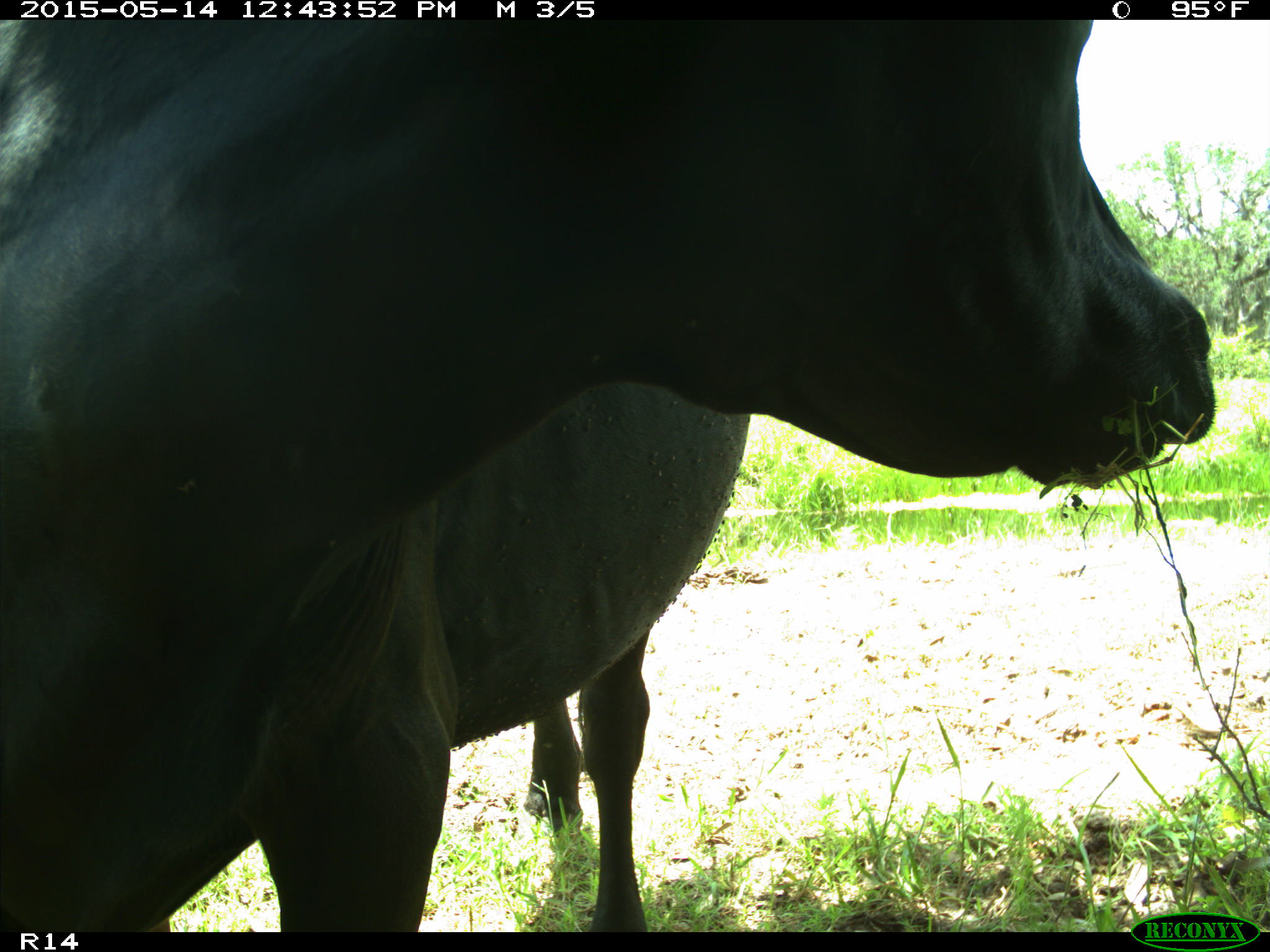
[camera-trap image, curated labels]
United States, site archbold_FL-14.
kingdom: Animalia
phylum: Chordata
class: Mammalia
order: Artiodactyla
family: Bovidae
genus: Bos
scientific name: Bos taurus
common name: domestic cow